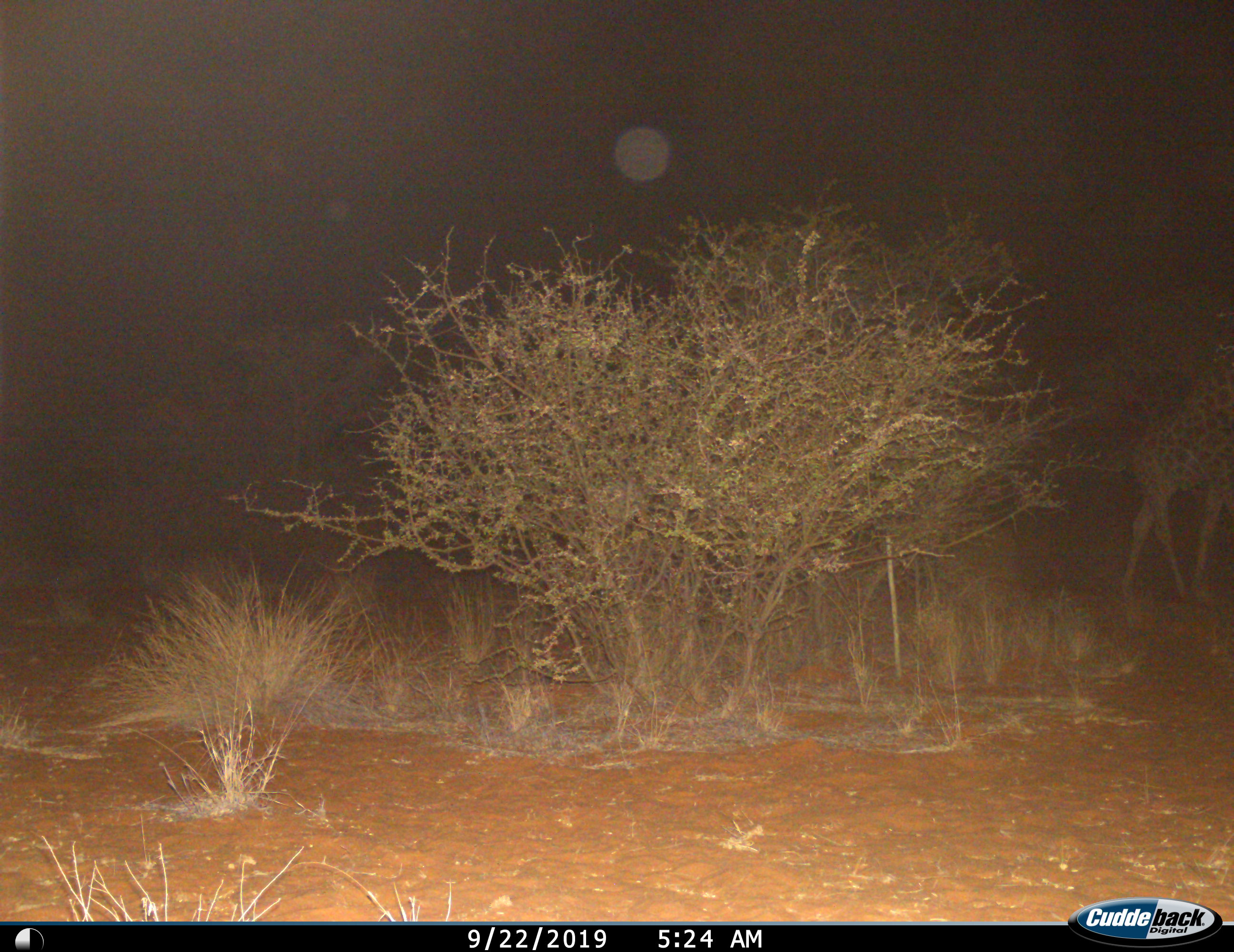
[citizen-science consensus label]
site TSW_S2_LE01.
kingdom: Animalia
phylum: Chordata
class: Mammalia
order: Artiodactyla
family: Giraffidae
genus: Giraffa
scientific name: Giraffa camelopardalis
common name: giraffe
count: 1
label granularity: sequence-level